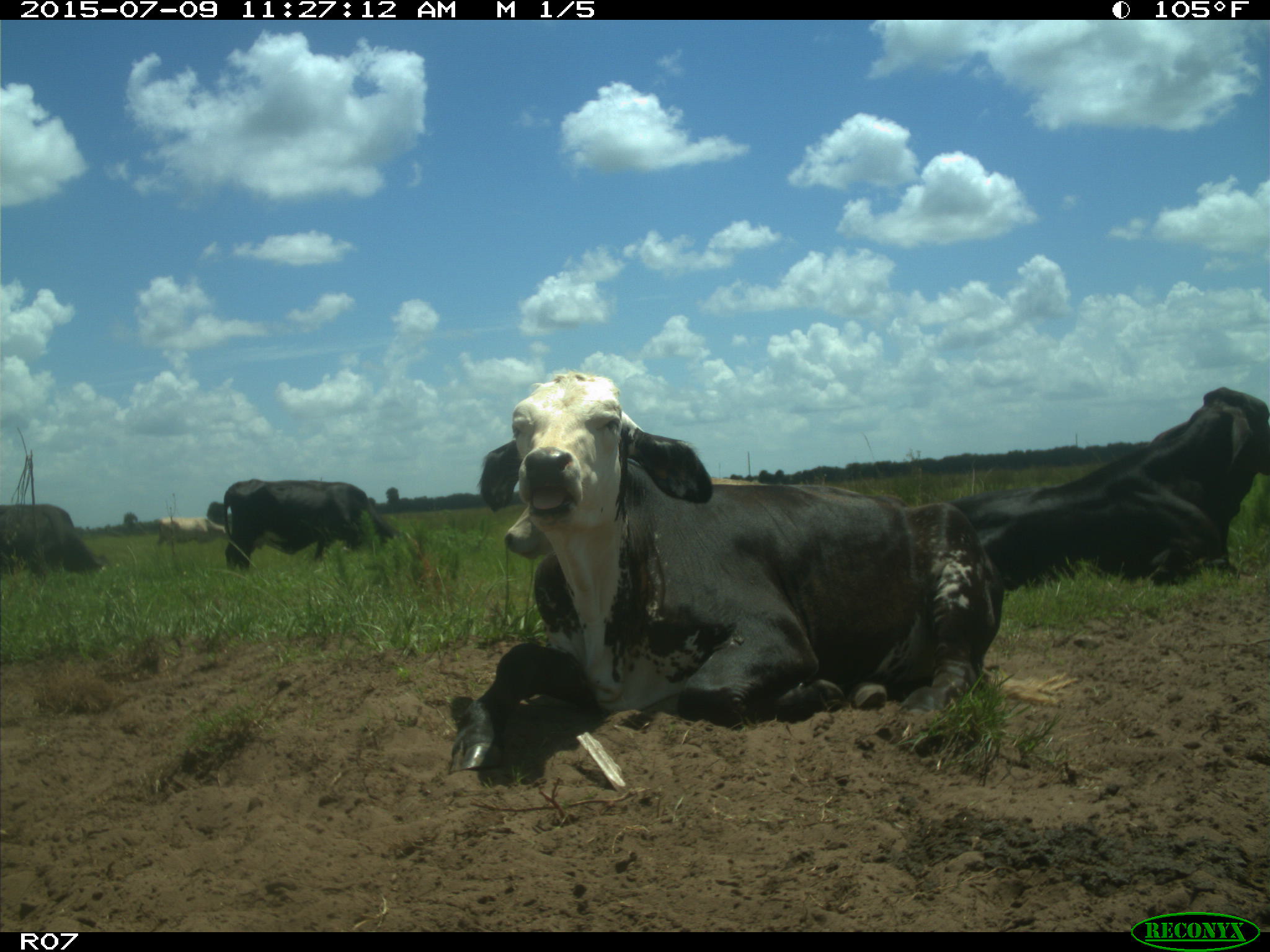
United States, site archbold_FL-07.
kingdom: Animalia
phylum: Chordata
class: Mammalia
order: Artiodactyla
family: Bovidae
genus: Bos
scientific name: Bos taurus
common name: domestic cow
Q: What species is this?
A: Bos taurus (domestic cow).